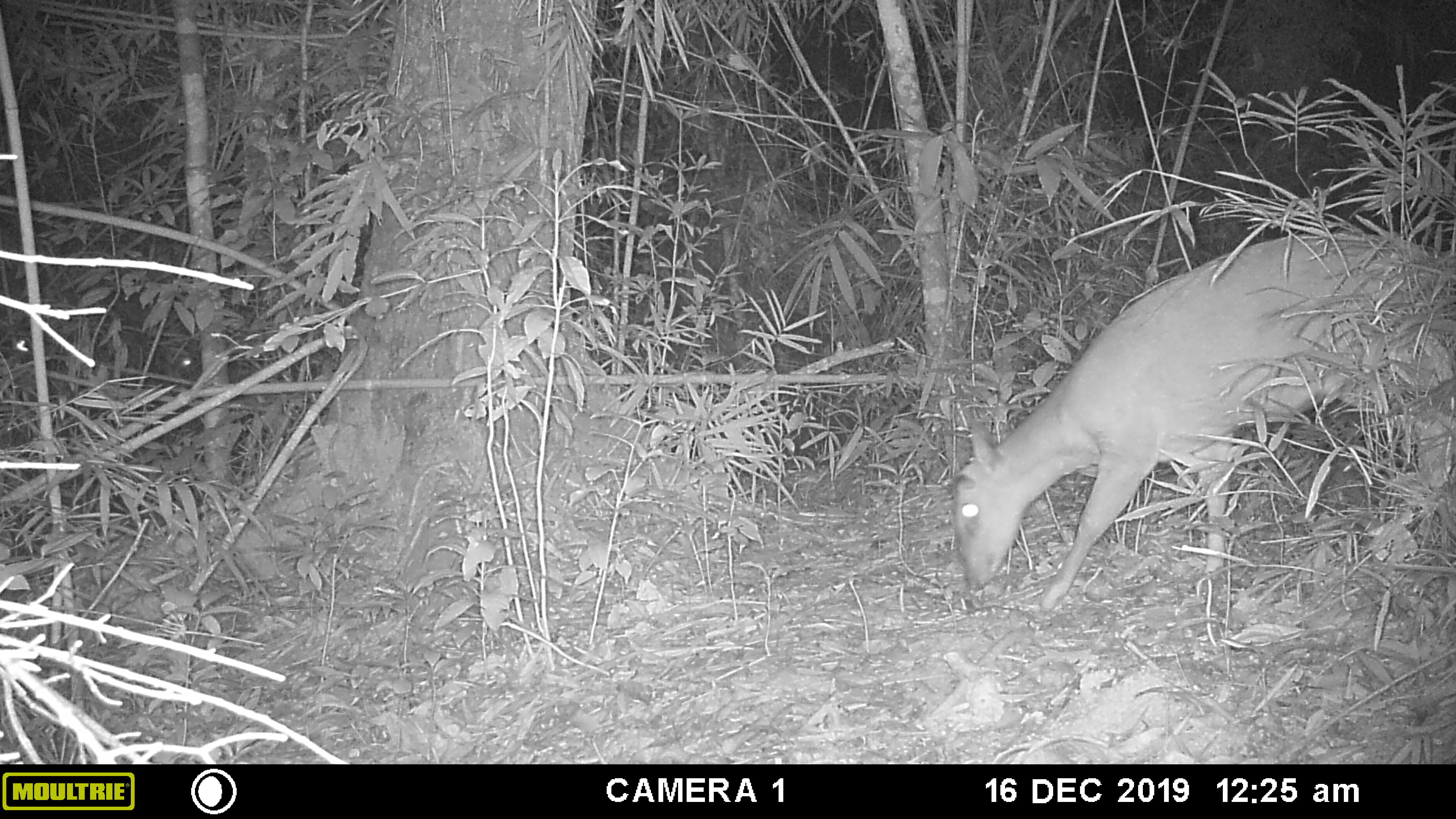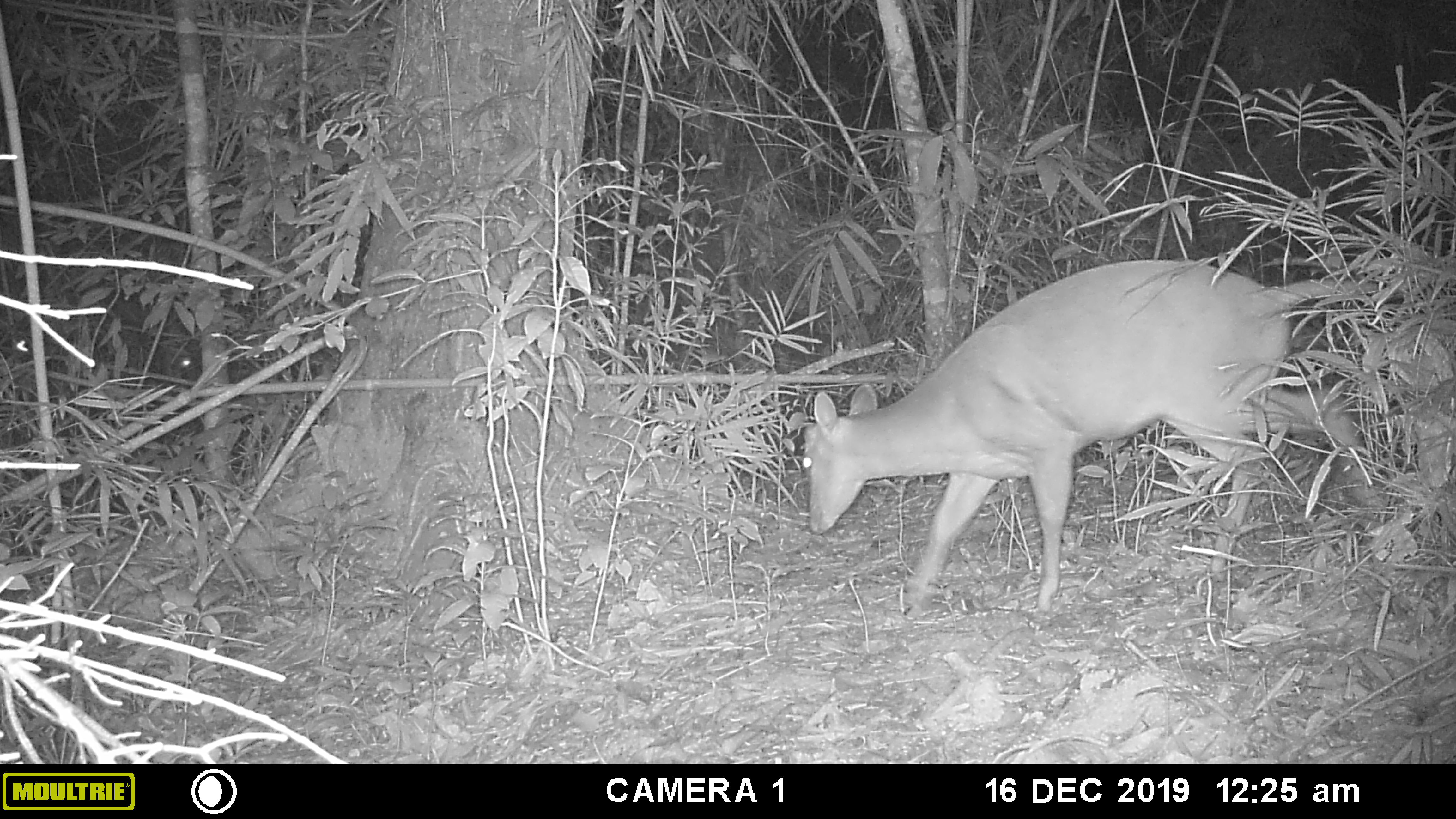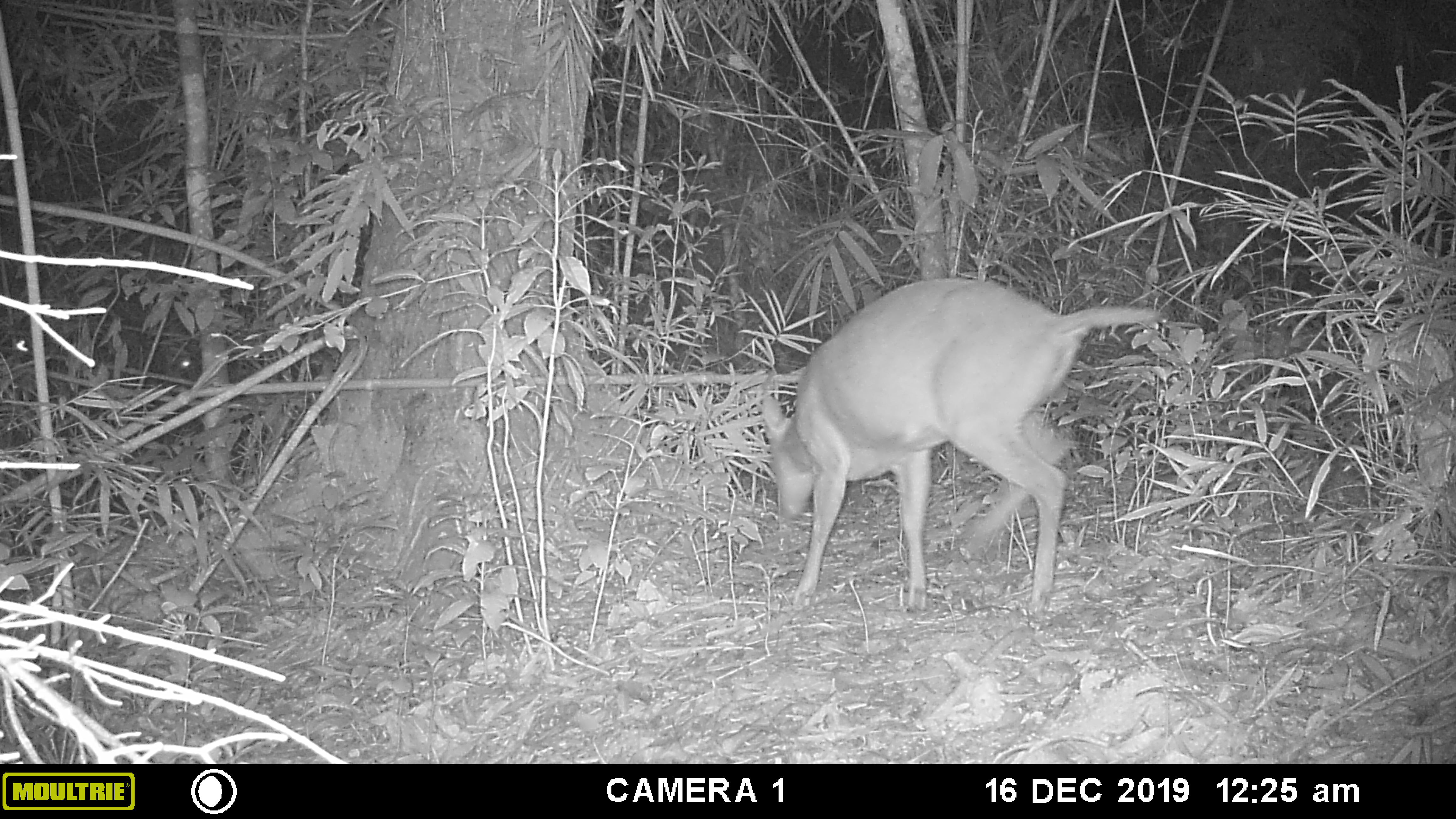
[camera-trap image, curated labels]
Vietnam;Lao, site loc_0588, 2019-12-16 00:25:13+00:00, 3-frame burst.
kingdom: Animalia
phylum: Chordata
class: Mammalia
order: Artiodactyla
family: Cervidae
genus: Muntiacus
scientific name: Muntiacus muntjak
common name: red muntjac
Red muntjac (Muntiacus muntjak). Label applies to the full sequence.